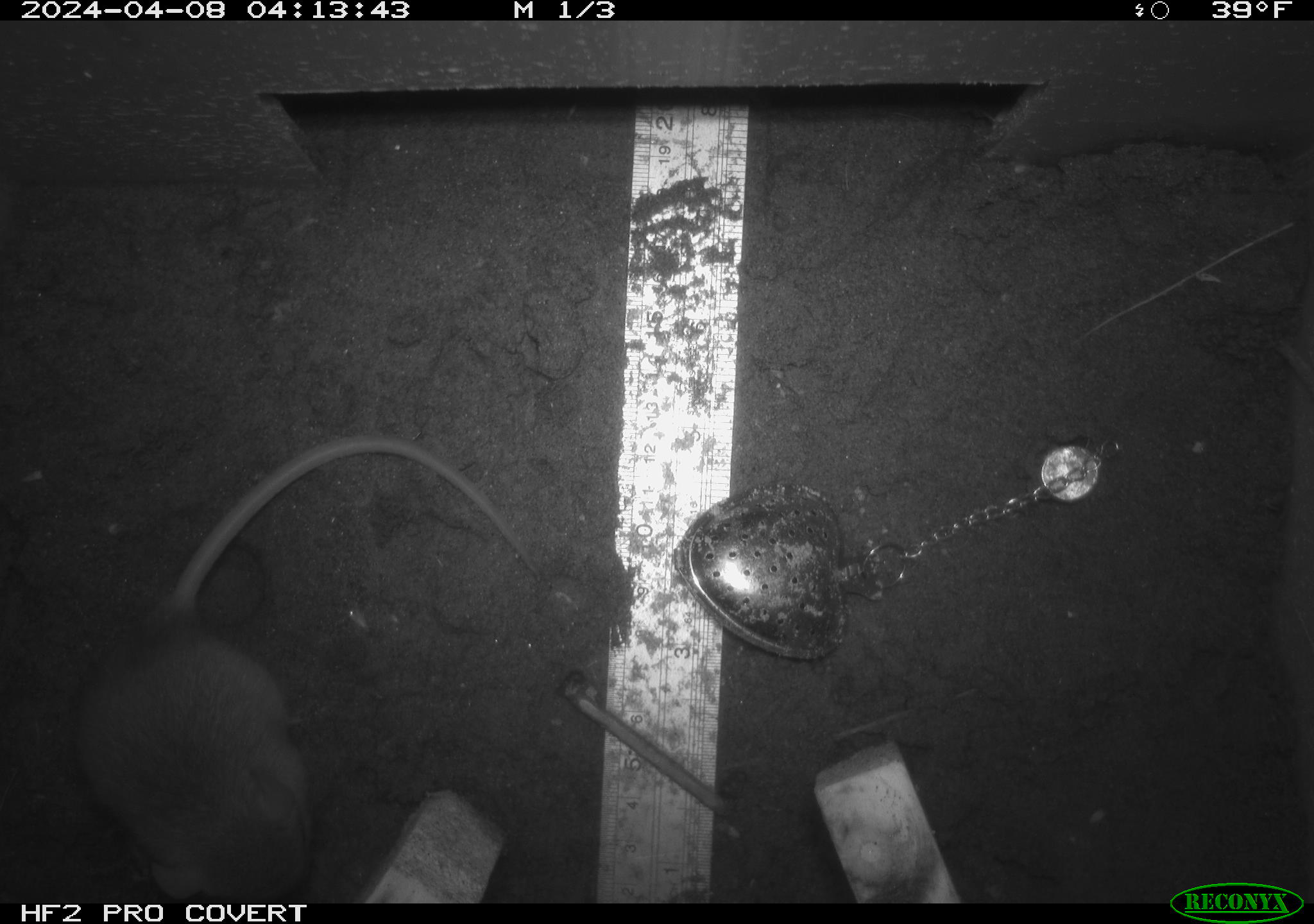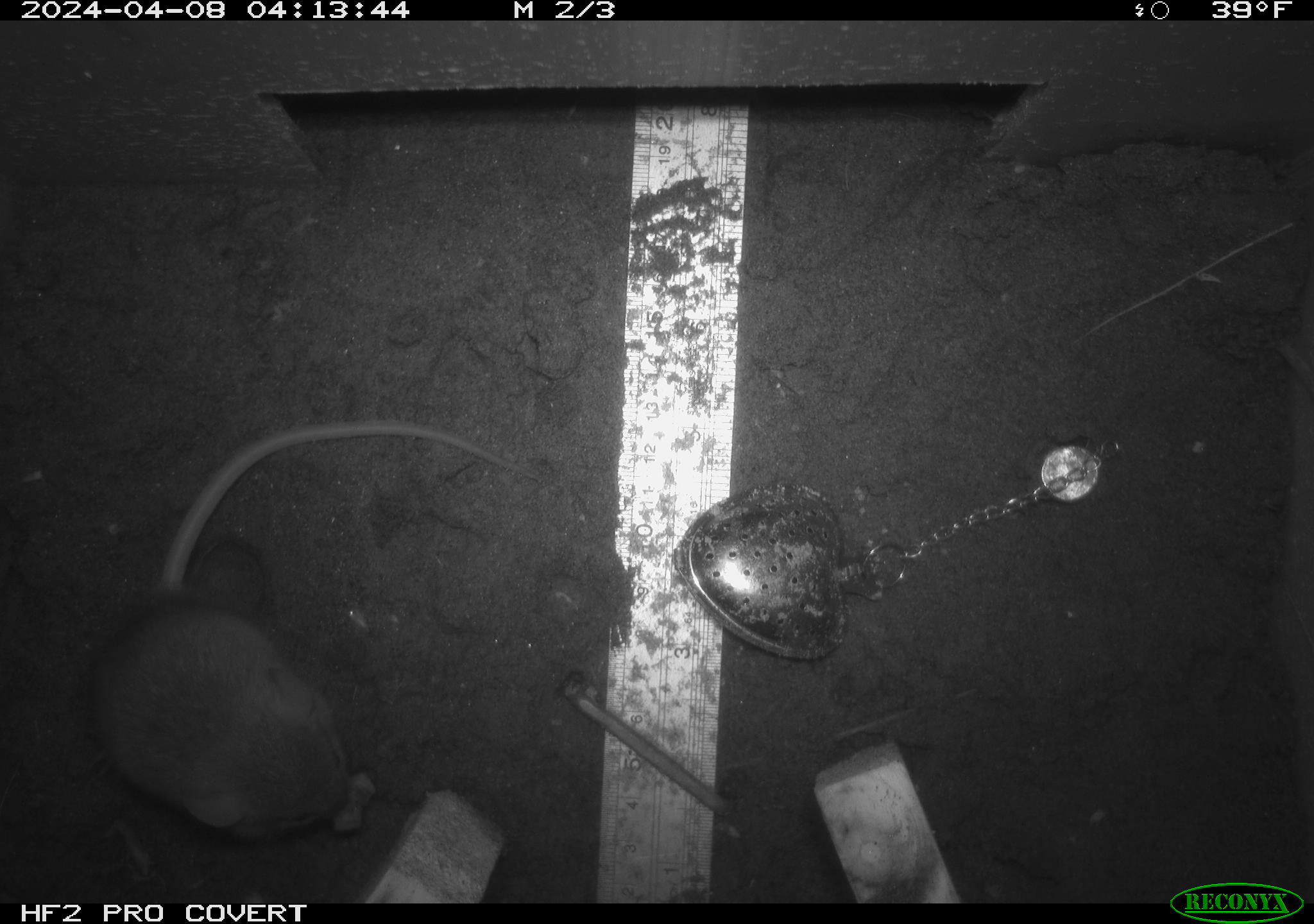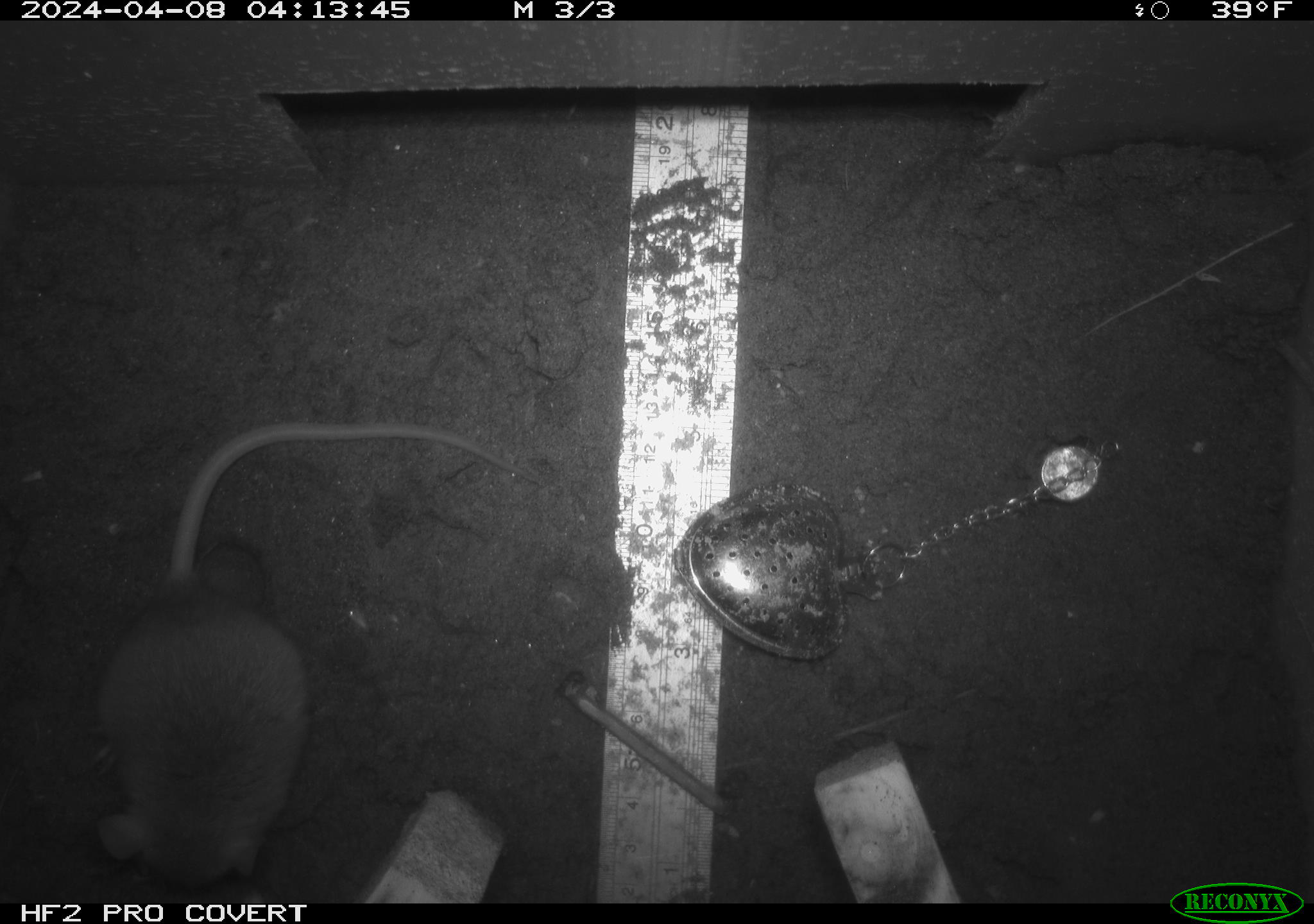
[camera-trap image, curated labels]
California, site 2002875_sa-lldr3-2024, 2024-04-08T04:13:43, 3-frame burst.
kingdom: Animalia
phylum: Chordata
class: Mammalia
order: Rodentia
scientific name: Rodentia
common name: rodent